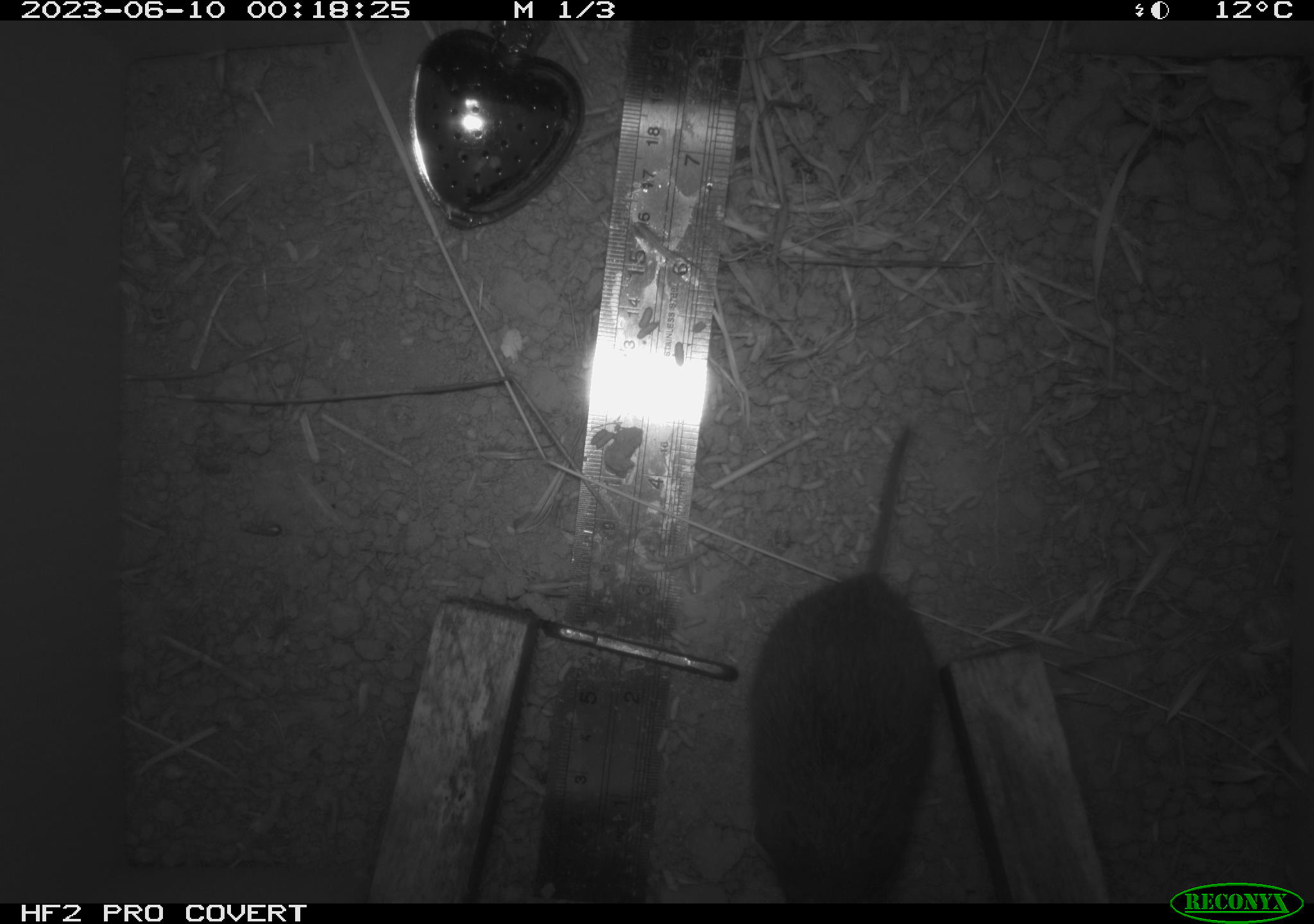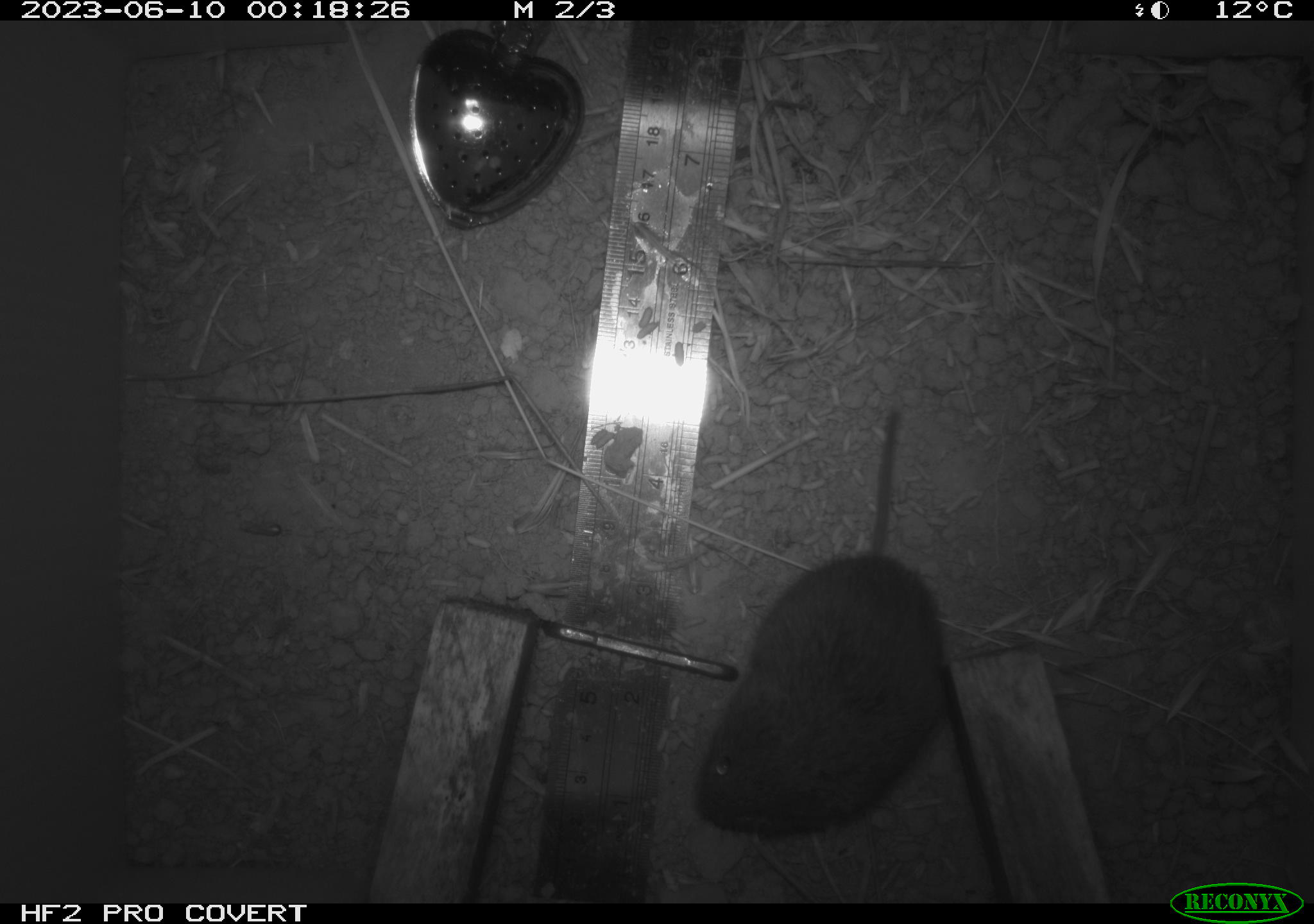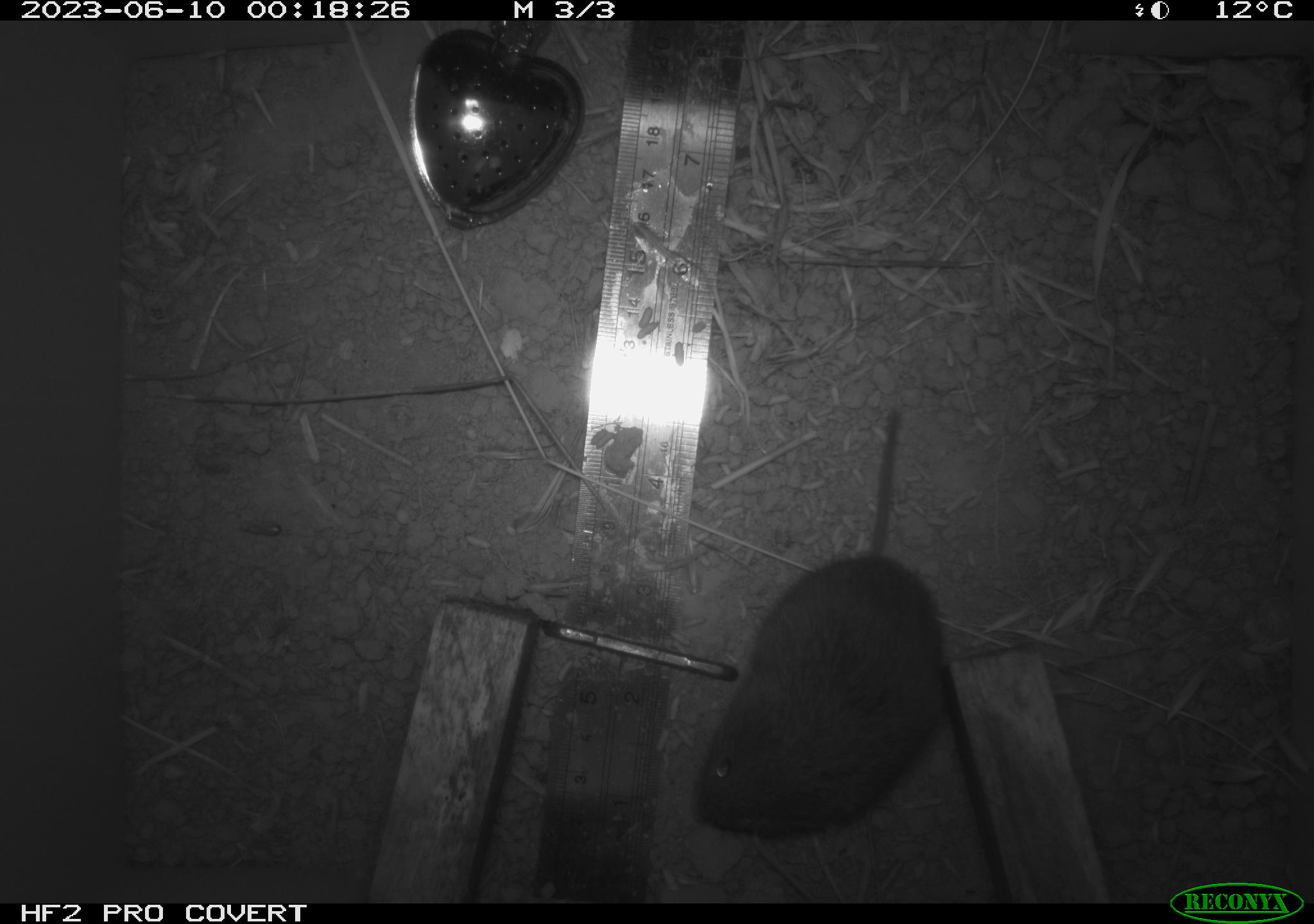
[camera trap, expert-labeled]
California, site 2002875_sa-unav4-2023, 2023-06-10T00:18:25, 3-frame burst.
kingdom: Animalia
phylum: Chordata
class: Mammalia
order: Rodentia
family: Cricetidae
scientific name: Arvicolinae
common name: voles, lemmings, and muskrats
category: arvicolinae subfamily